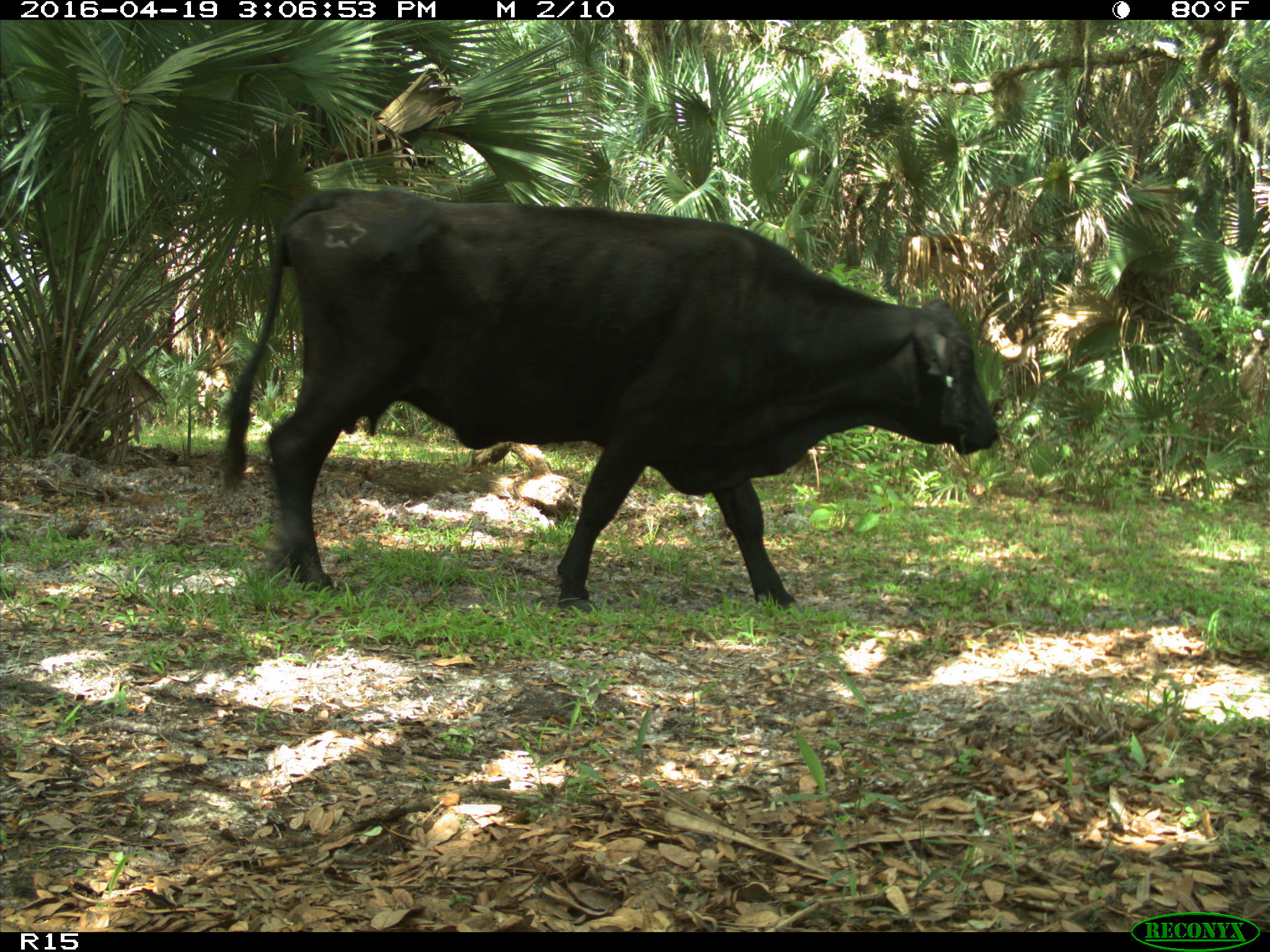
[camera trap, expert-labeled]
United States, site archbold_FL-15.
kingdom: Animalia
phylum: Chordata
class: Mammalia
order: Artiodactyla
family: Bovidae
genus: Bos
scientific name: Bos taurus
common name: domestic cow